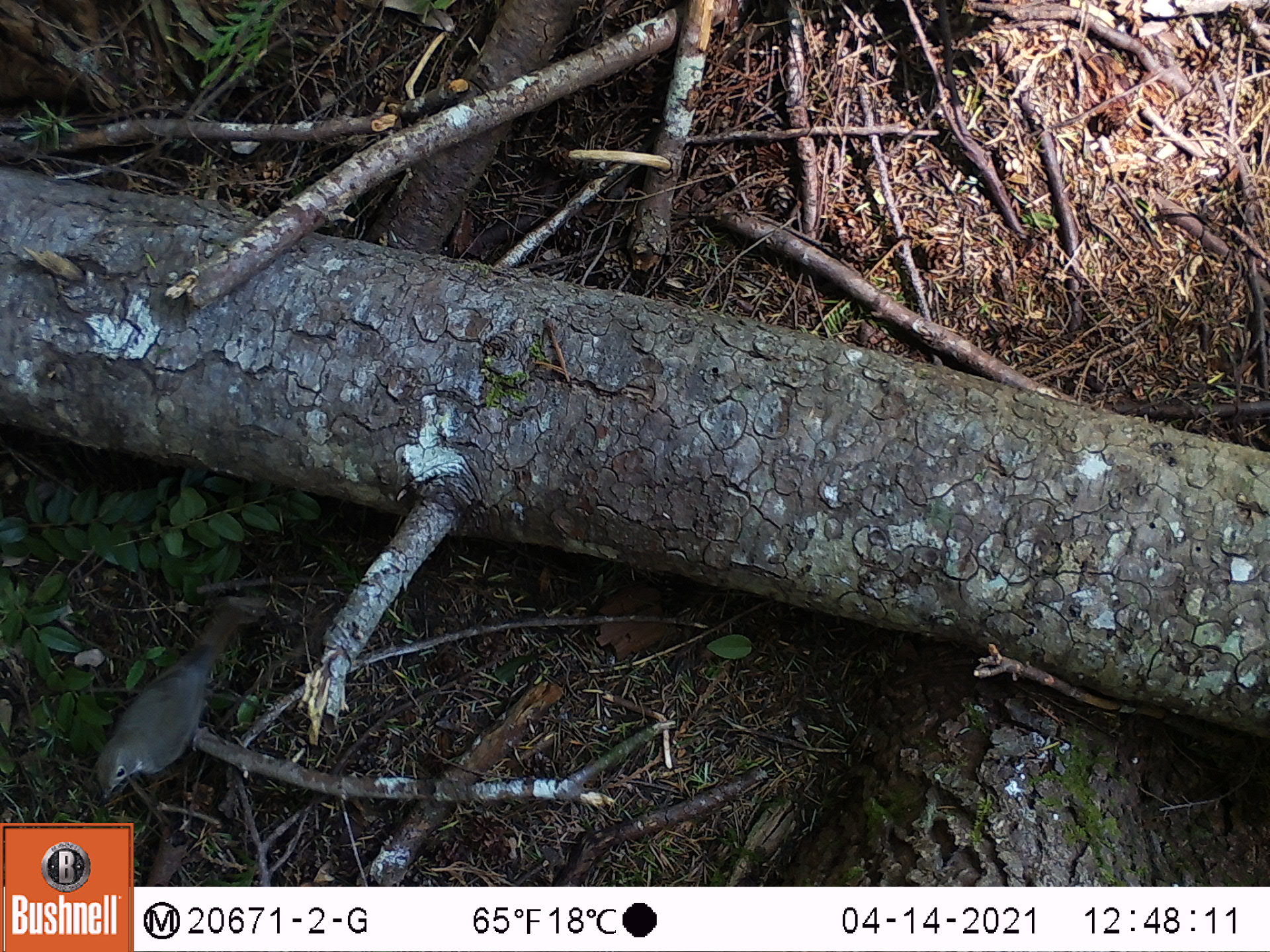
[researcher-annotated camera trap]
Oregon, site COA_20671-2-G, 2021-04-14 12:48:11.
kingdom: Animalia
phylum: Chordata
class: Aves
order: Passeriformes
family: Turdidae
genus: Catharus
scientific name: Catharus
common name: brown thrushes and nightingale-thrushes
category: catharus species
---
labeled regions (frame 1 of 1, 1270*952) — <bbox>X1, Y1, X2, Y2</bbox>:
catharus species: <bbox>72, 598, 268, 816</bbox>